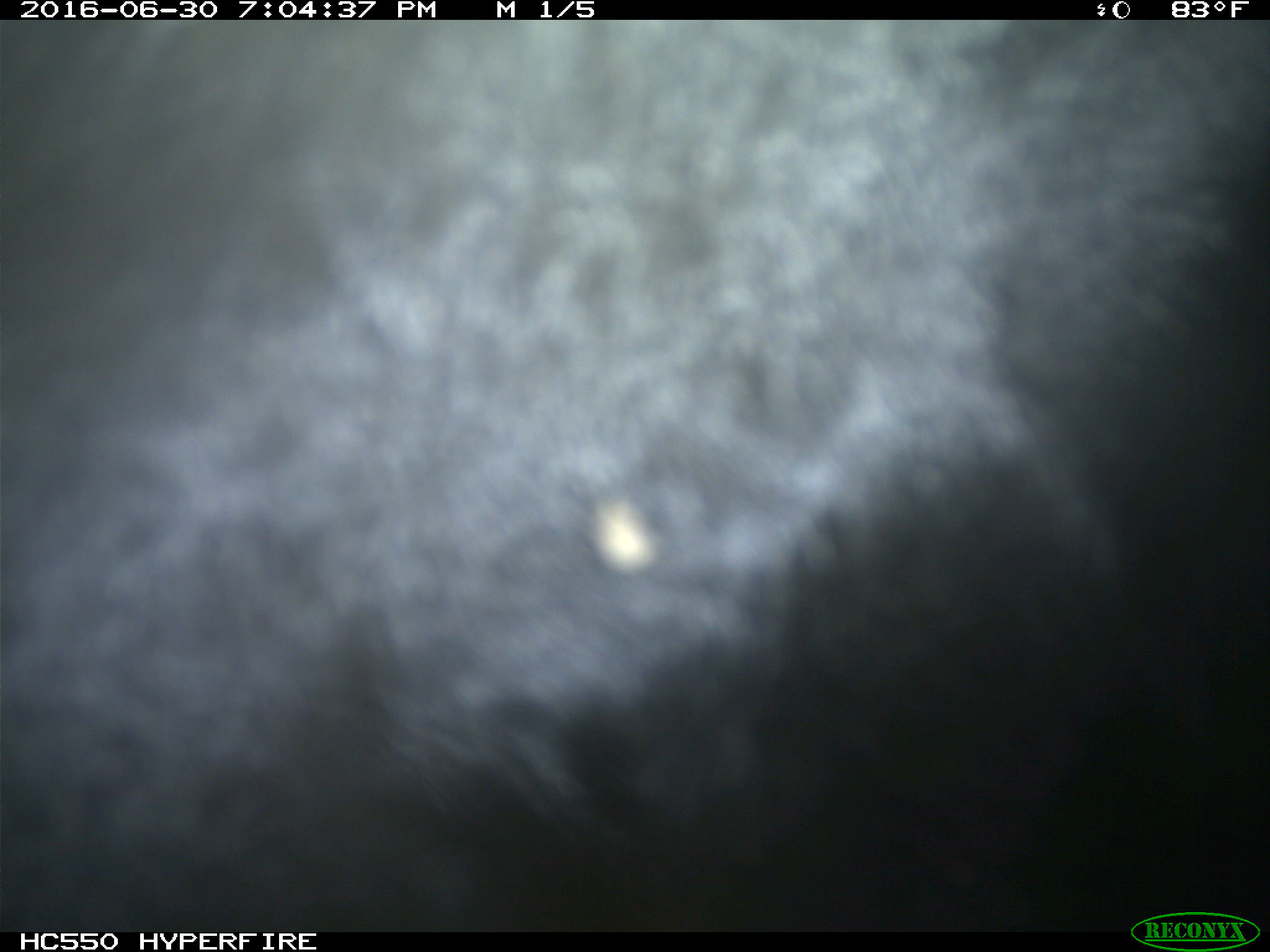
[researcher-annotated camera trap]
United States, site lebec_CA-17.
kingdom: Animalia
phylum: Chordata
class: Mammalia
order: Artiodactyla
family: Bovidae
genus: Bos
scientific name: Bos taurus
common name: domestic cow